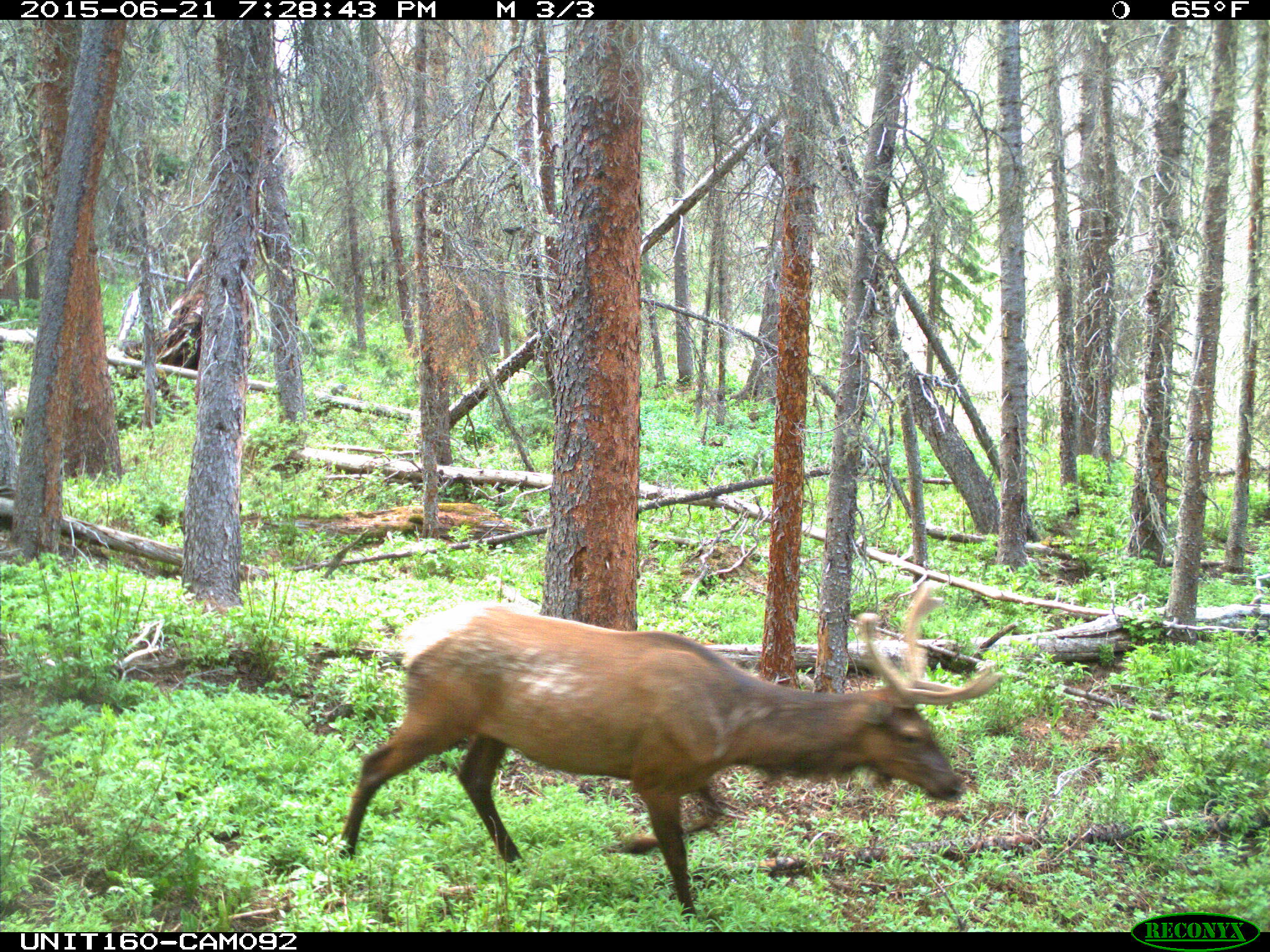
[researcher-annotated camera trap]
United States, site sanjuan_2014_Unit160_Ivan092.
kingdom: Animalia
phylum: Chordata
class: Mammalia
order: Artiodactyla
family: Cervidae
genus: Cervus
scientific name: Cervus elaphus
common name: red deer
Cervus elaphus (red deer).